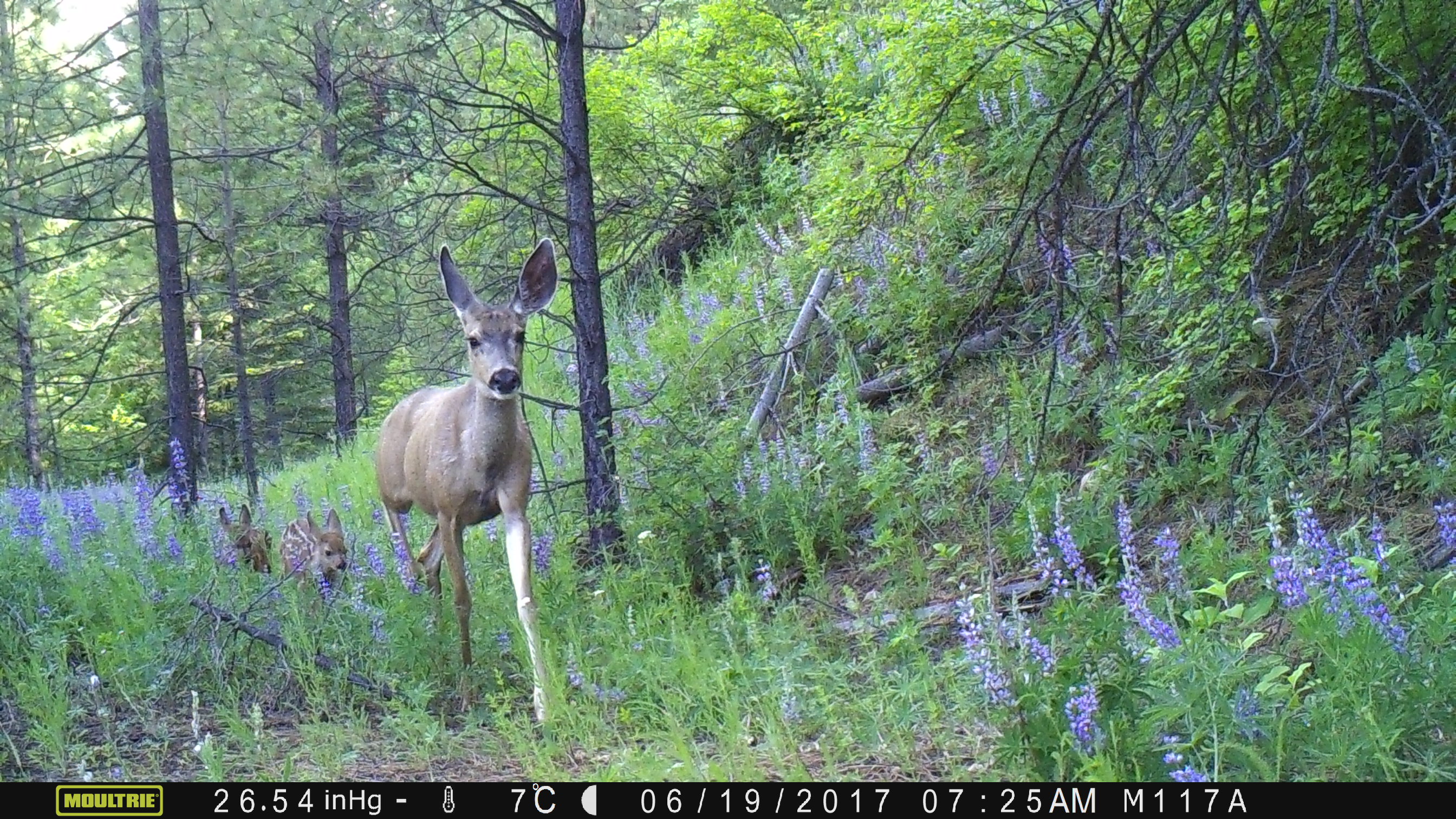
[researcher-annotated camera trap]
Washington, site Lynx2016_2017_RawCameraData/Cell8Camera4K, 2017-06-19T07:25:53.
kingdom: Animalia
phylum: Chordata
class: Mammalia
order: Artiodactyla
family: Cervidae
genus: Odocoileus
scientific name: Odocoileus hemionus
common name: mule deer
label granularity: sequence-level